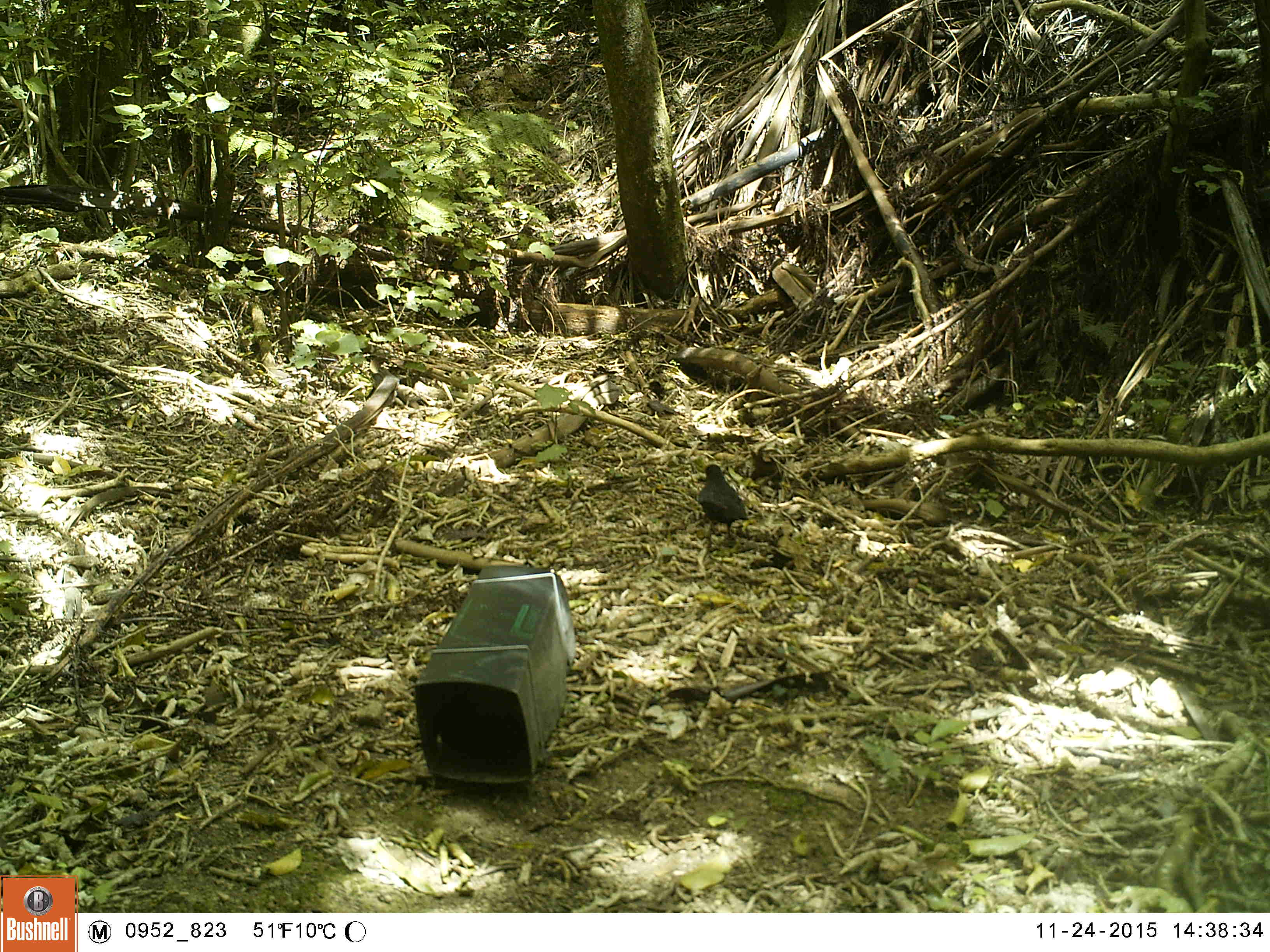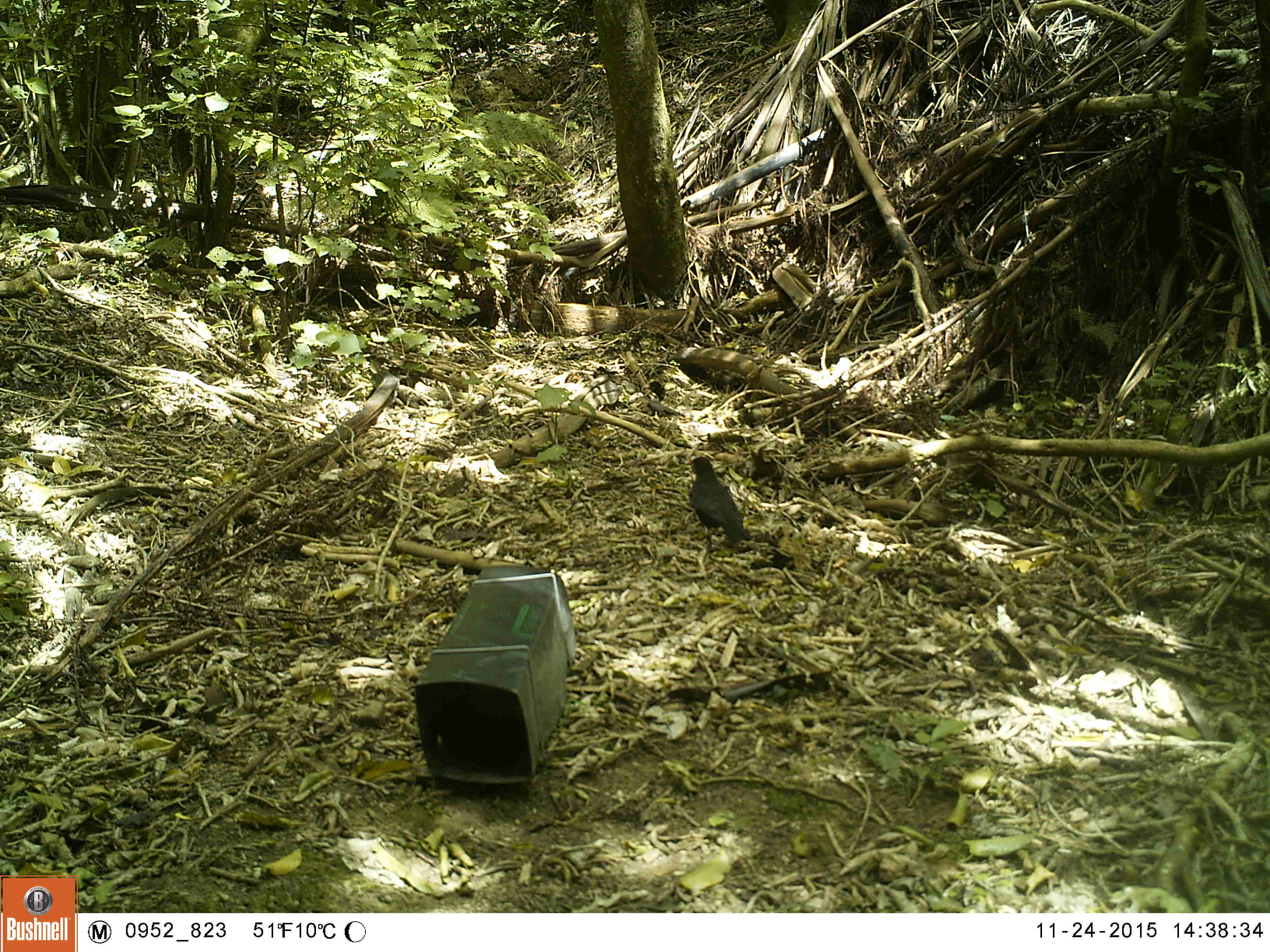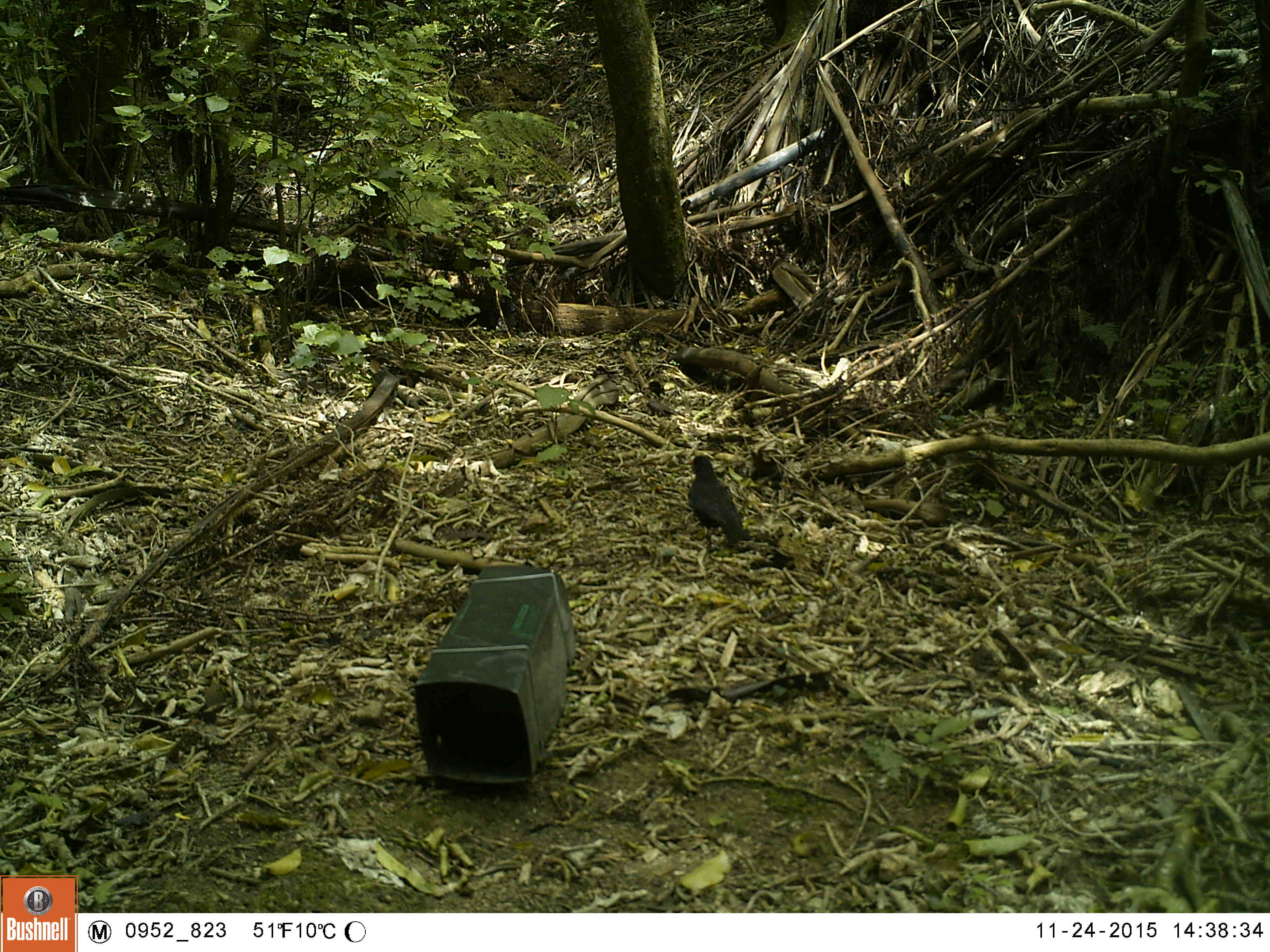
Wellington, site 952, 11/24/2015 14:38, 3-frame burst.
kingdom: Animalia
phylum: Chordata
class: Aves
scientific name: Aves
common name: bird